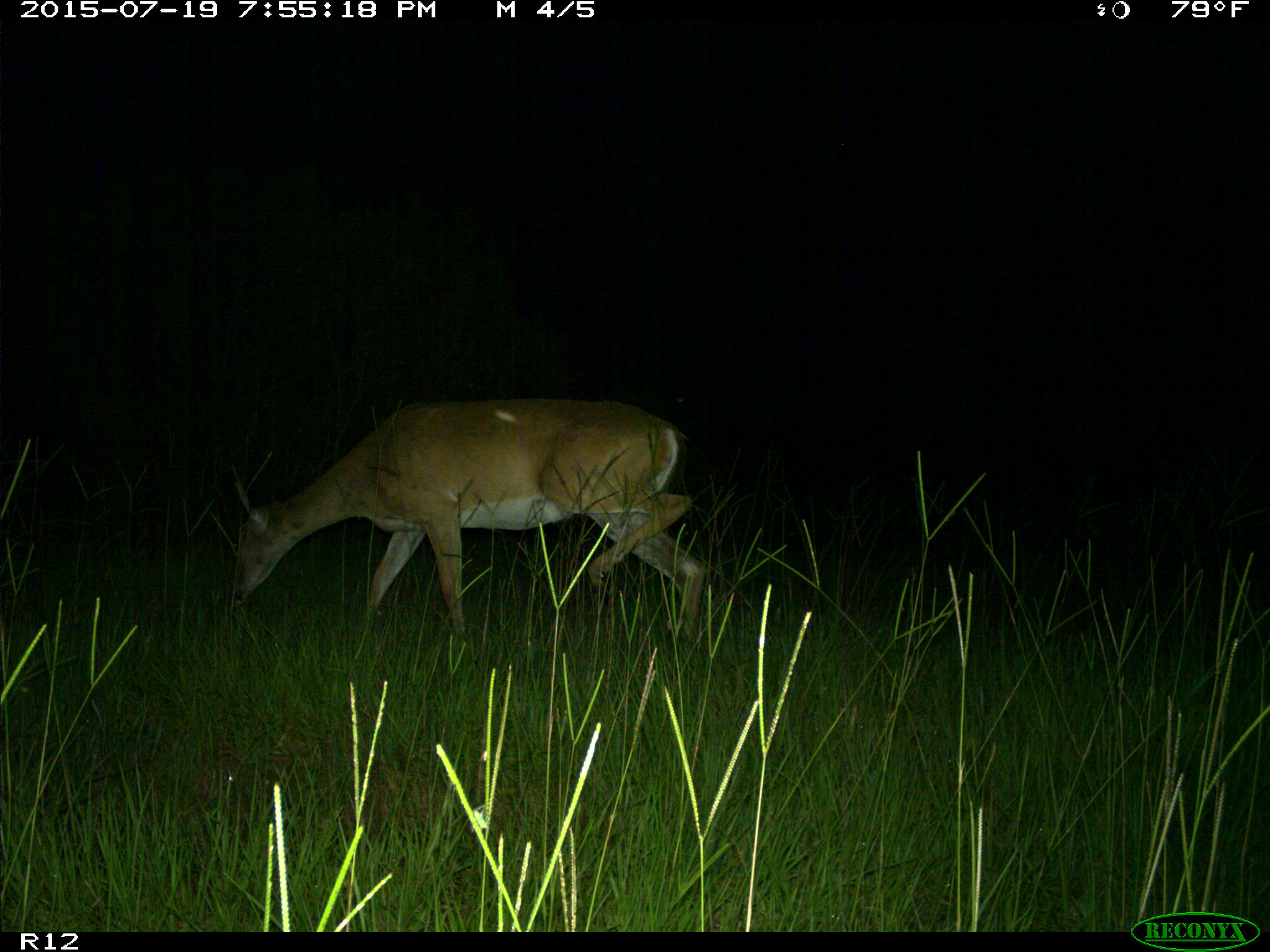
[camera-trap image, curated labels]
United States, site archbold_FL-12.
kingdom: Animalia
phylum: Chordata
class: Mammalia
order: Artiodactyla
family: Cervidae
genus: Odocoileus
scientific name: Odocoileus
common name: deer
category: unidentified deer